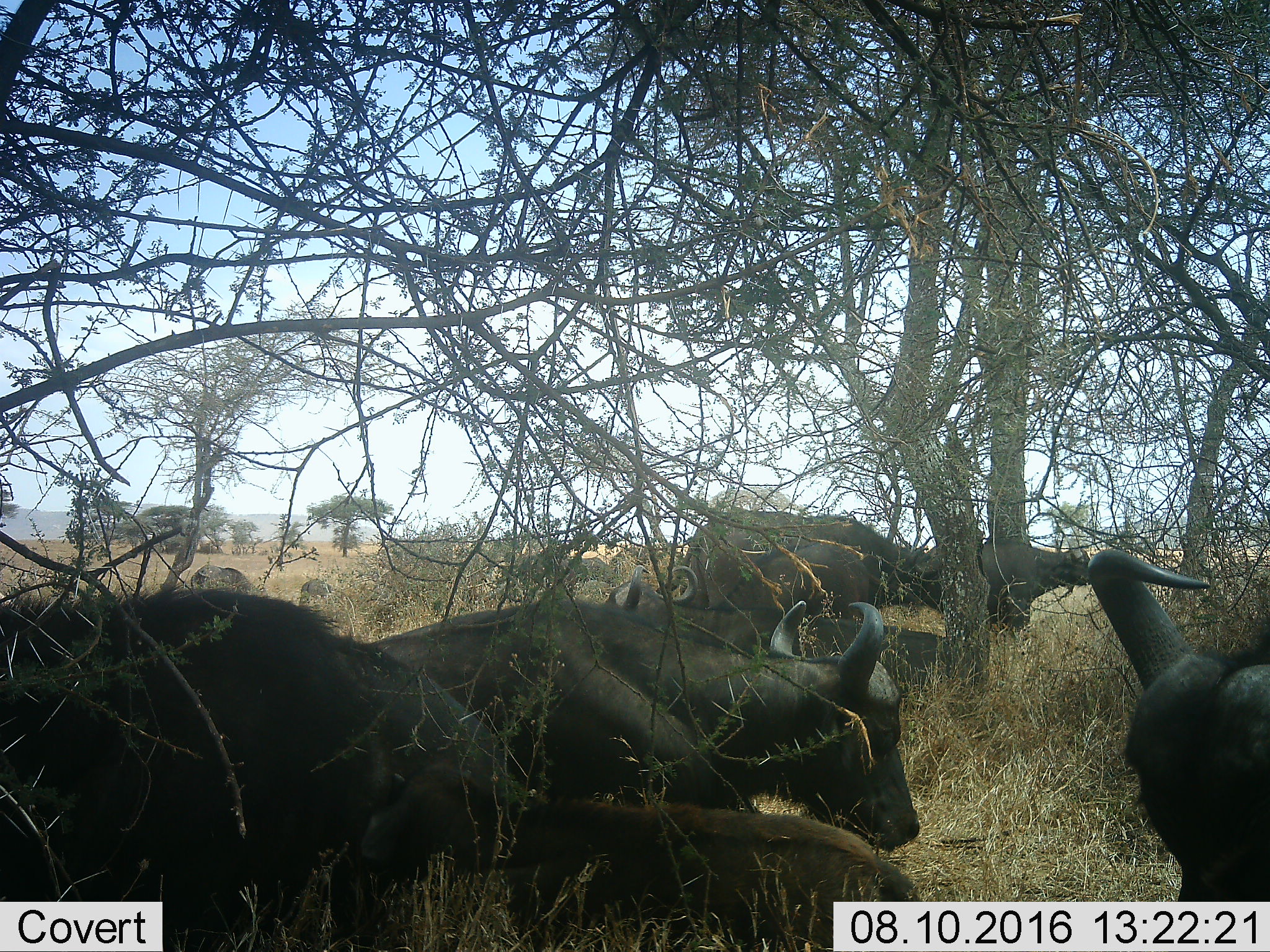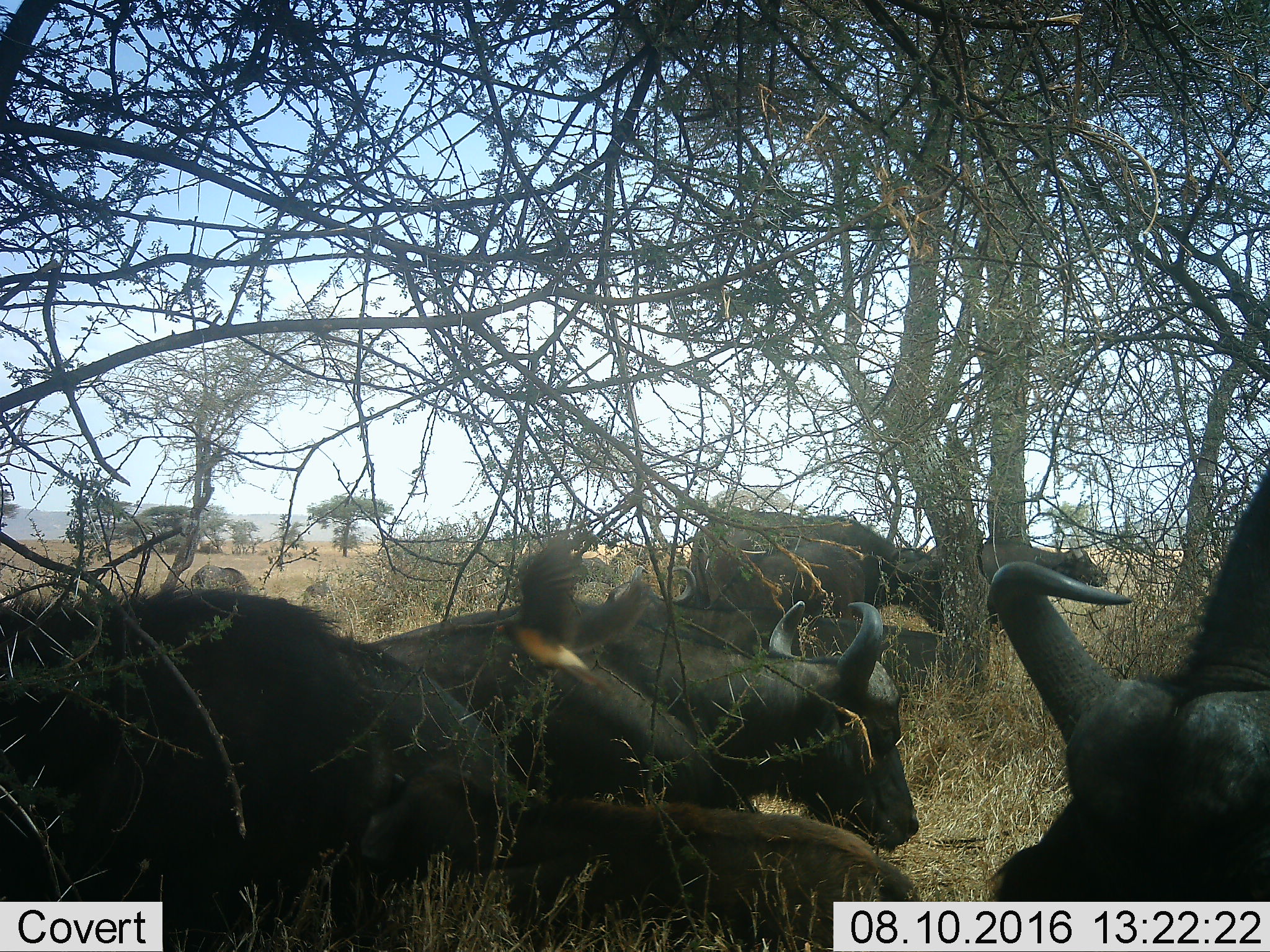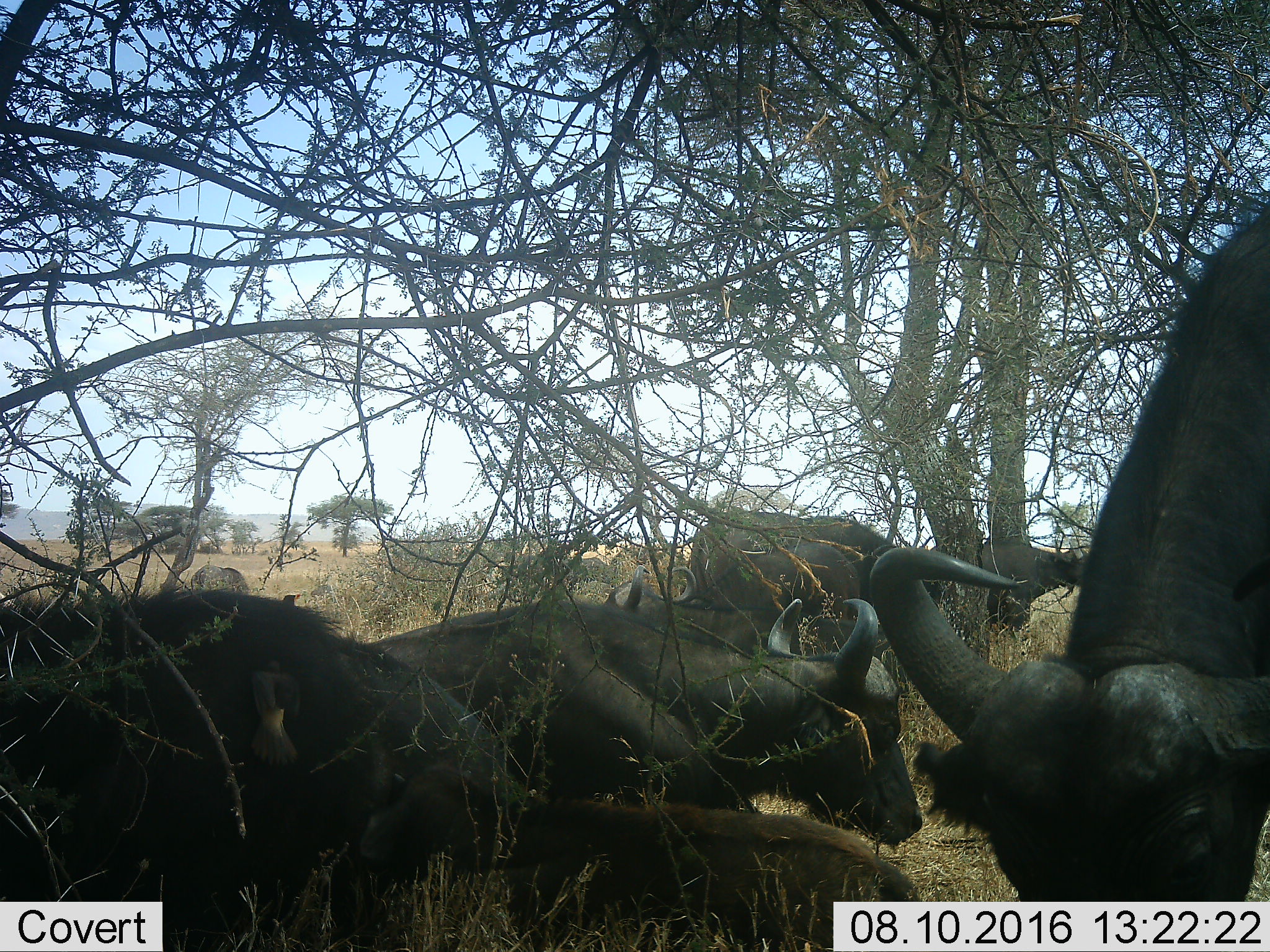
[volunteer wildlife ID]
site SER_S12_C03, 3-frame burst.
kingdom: Animalia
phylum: Chordata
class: Mammalia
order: Artiodactyla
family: Bovidae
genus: Syncerus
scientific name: Syncerus caffer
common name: african buffalo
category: buffalo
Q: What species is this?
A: Buffalo (african buffalo) (Syncerus caffer).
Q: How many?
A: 10.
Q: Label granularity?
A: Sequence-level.